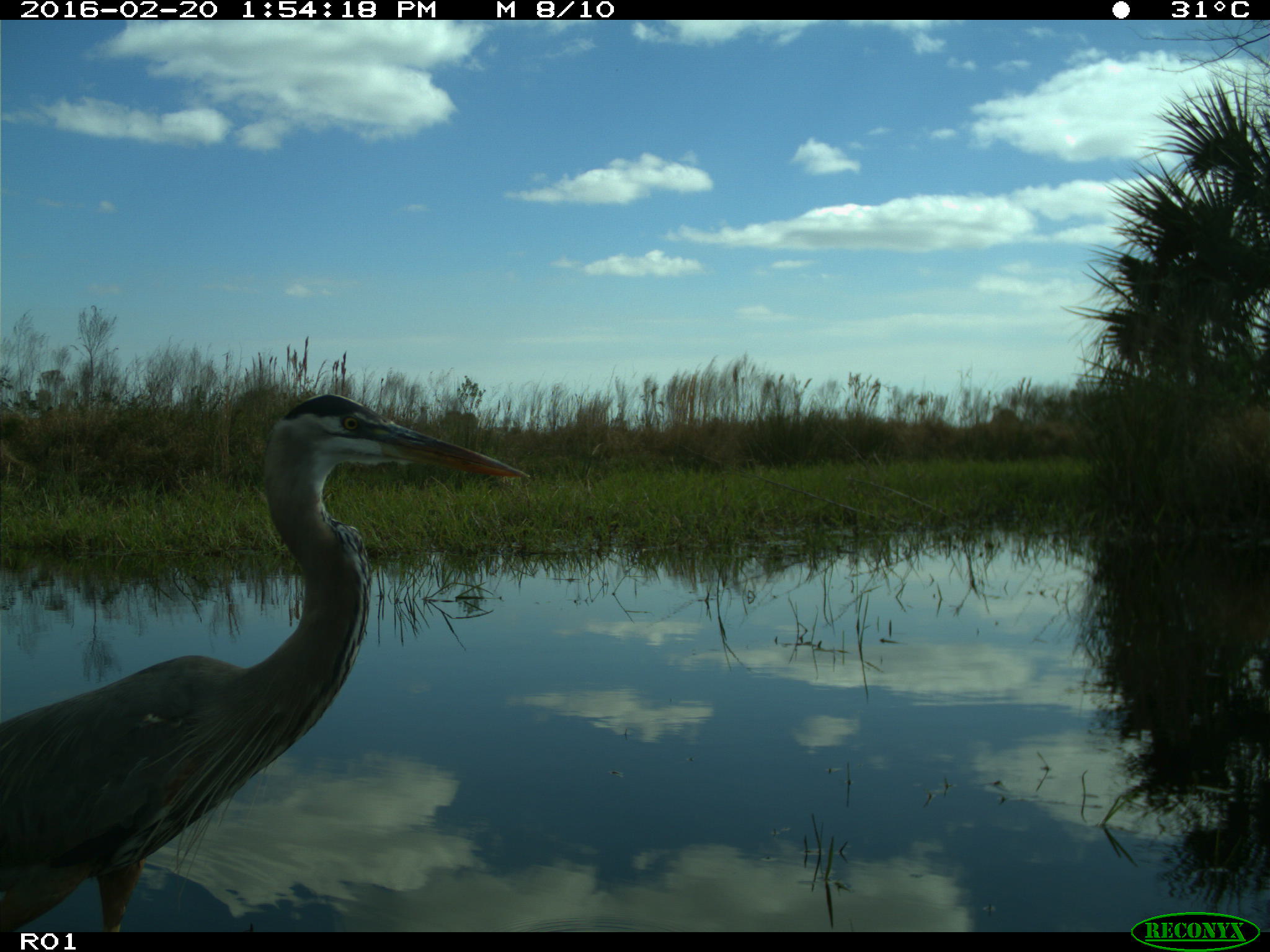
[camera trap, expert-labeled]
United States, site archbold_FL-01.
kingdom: Animalia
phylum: Chordata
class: Aves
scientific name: Aves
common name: birds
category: unidentified bird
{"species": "unidentified bird (birds) (Aves)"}